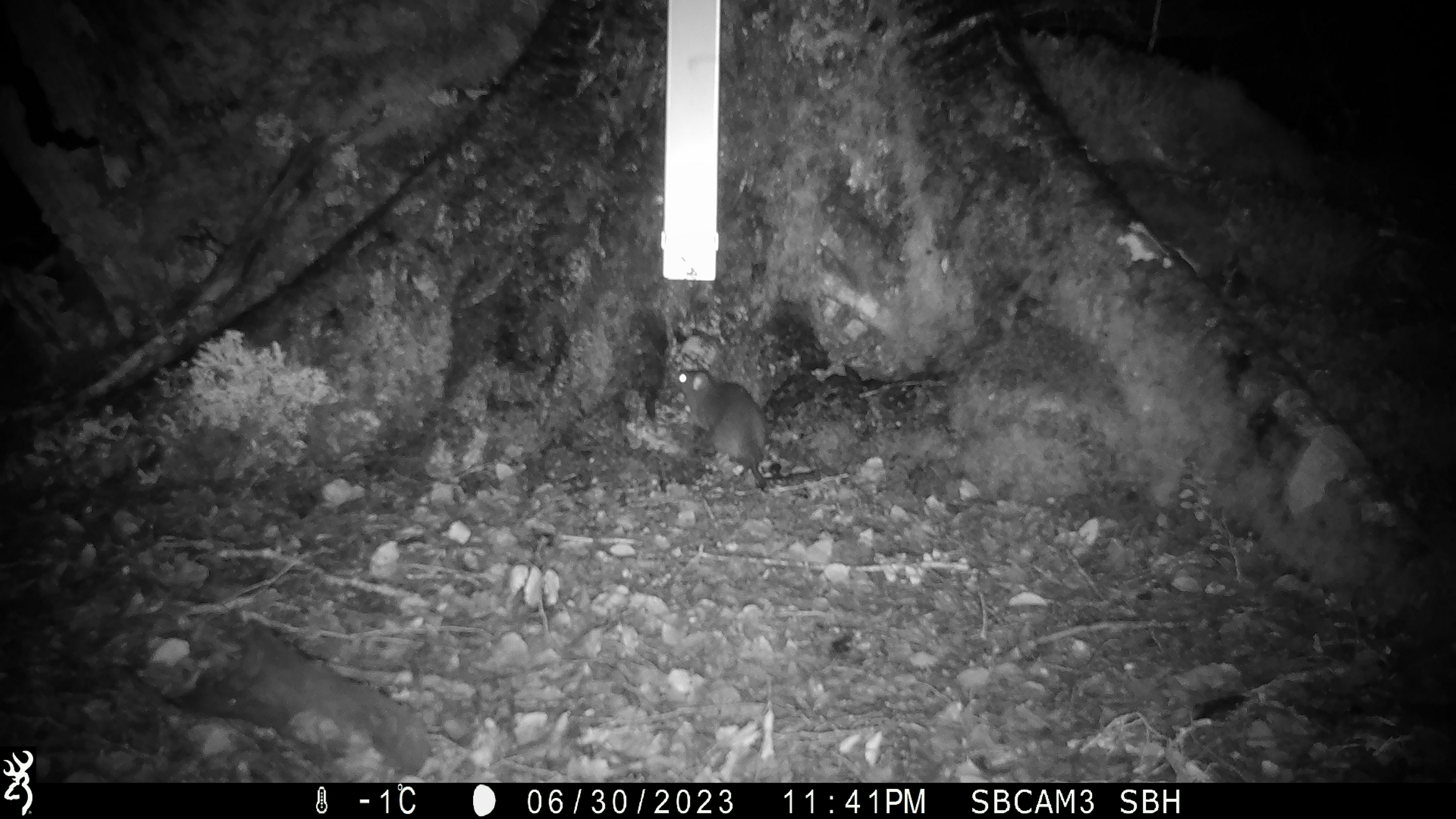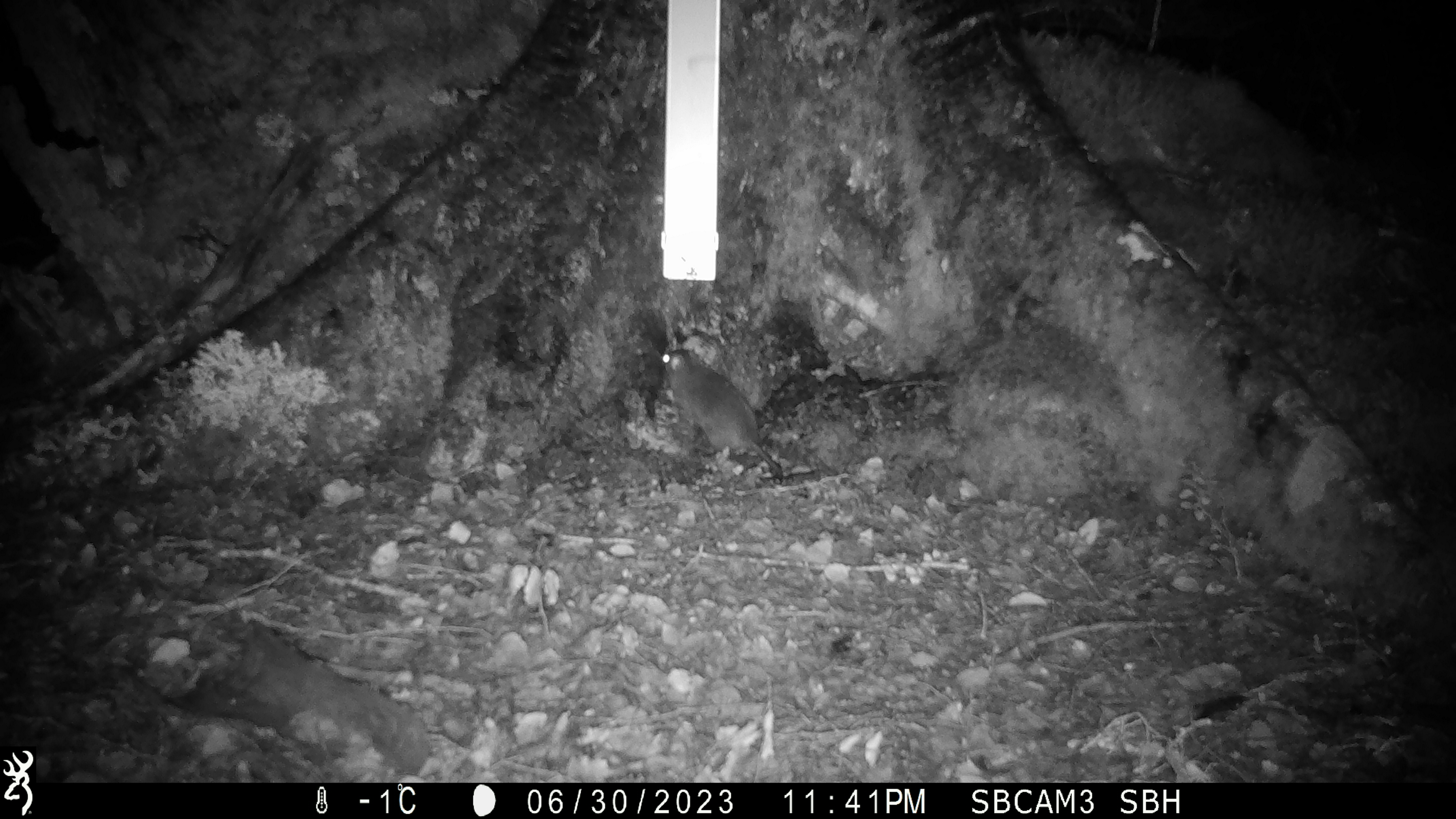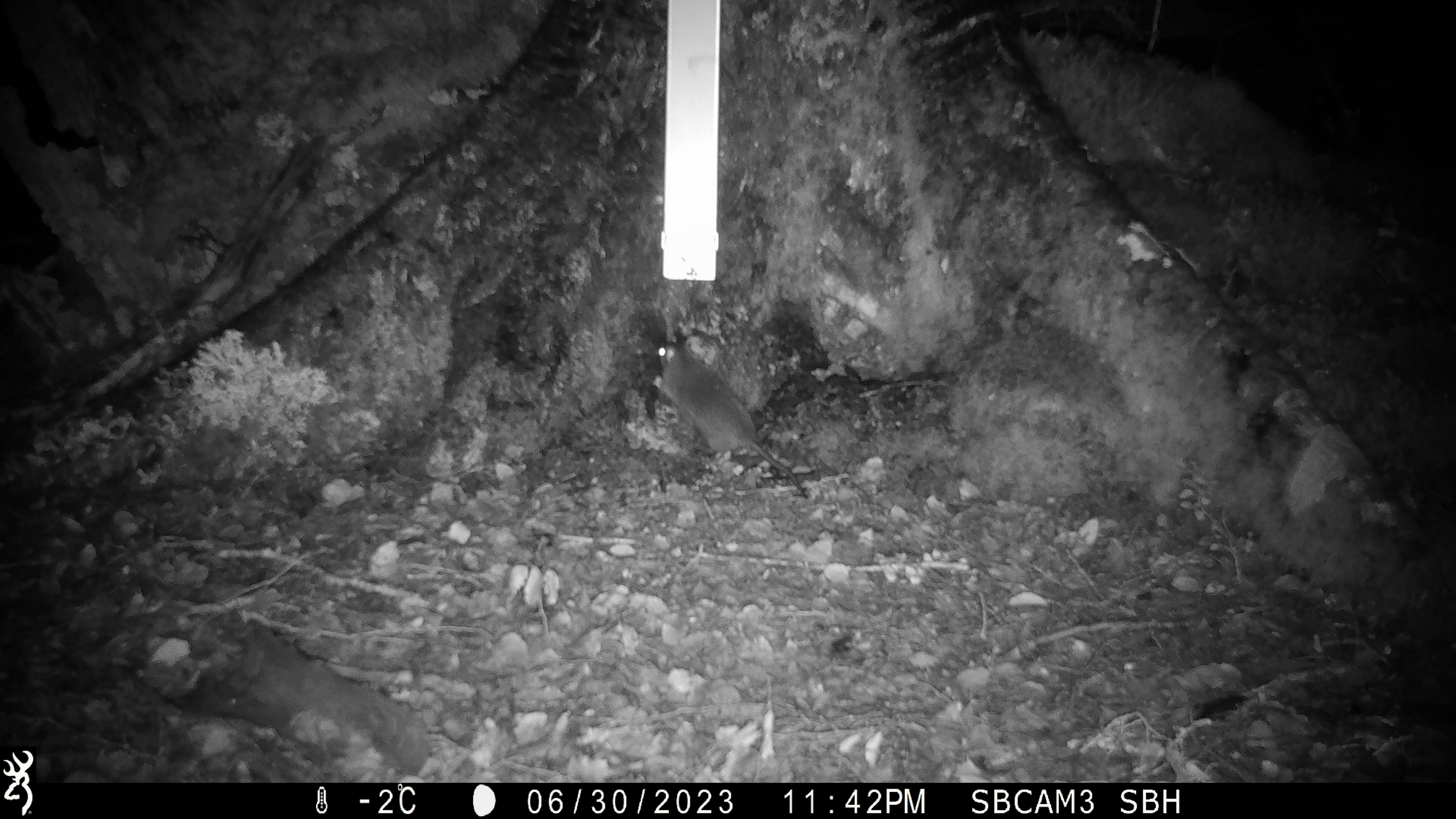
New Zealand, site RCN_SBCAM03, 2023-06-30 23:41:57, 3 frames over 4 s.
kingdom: Animalia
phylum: Chordata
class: Mammalia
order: Rodentia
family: Muridae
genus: Rattus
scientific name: Rattus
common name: rat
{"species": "rat (Rattus)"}